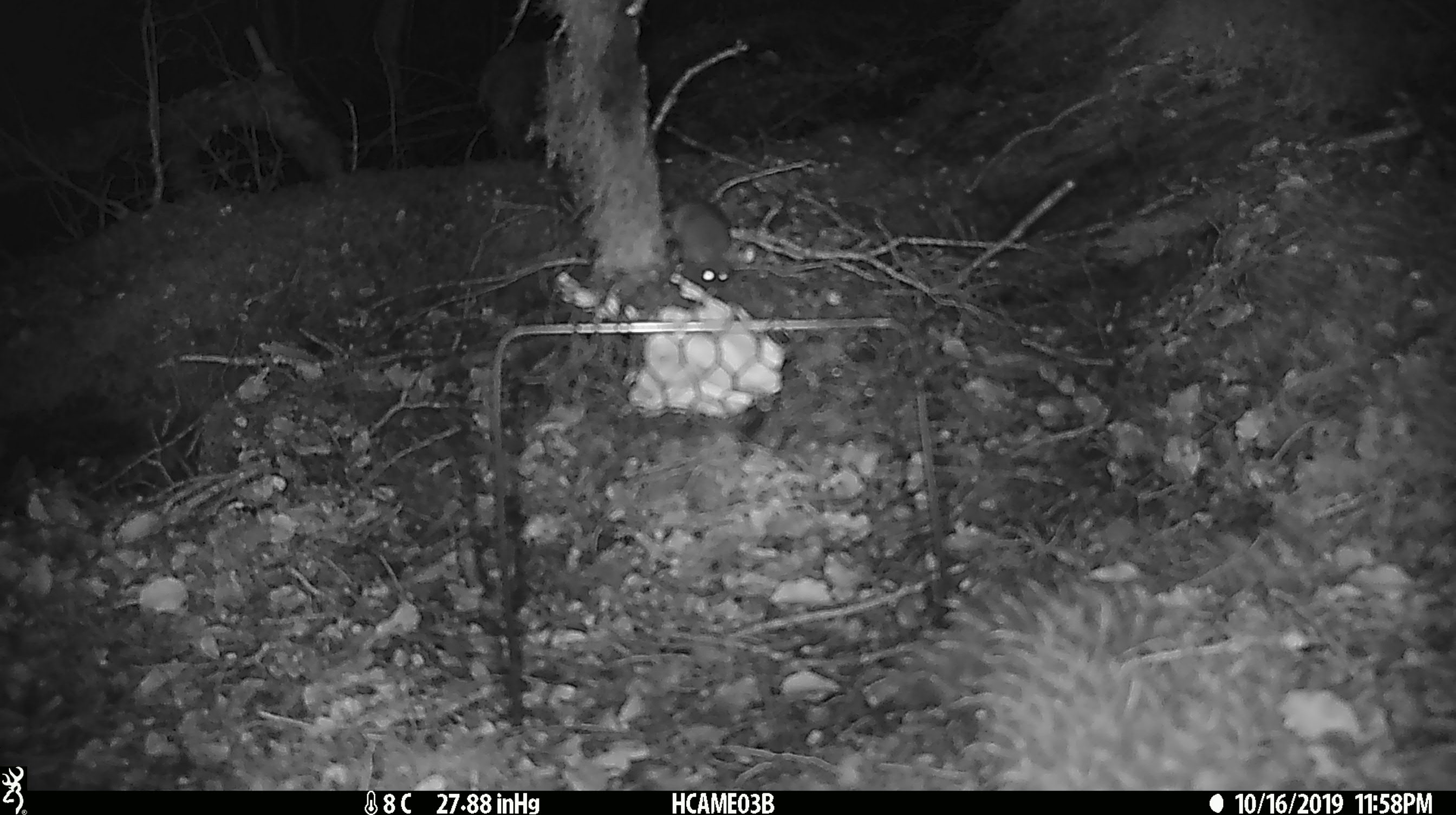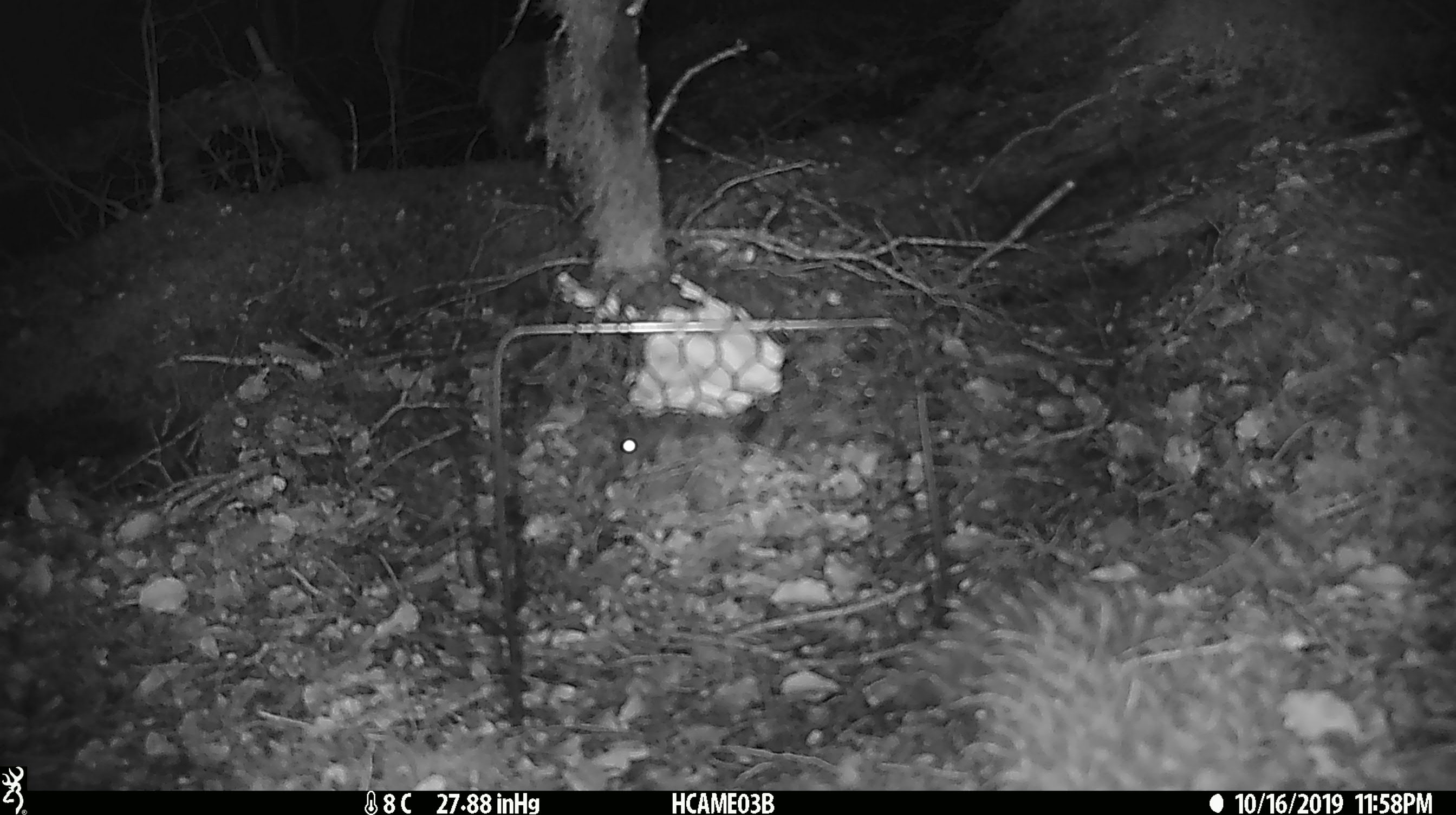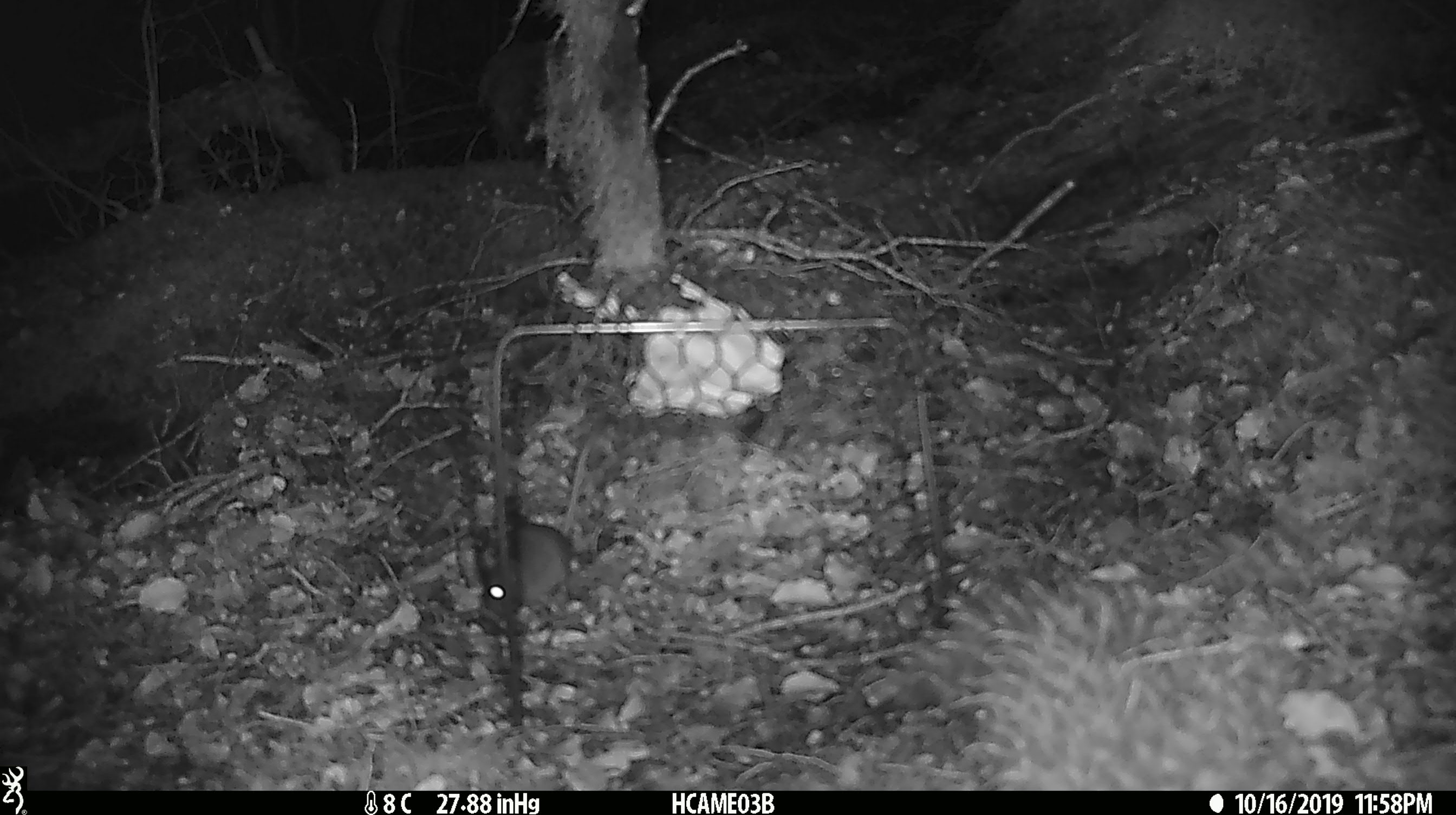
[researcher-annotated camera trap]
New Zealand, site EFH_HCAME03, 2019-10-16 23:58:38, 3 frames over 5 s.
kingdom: Animalia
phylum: Chordata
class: Mammalia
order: Rodentia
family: Muridae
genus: Mus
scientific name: Mus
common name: mouse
Mouse (Mus).